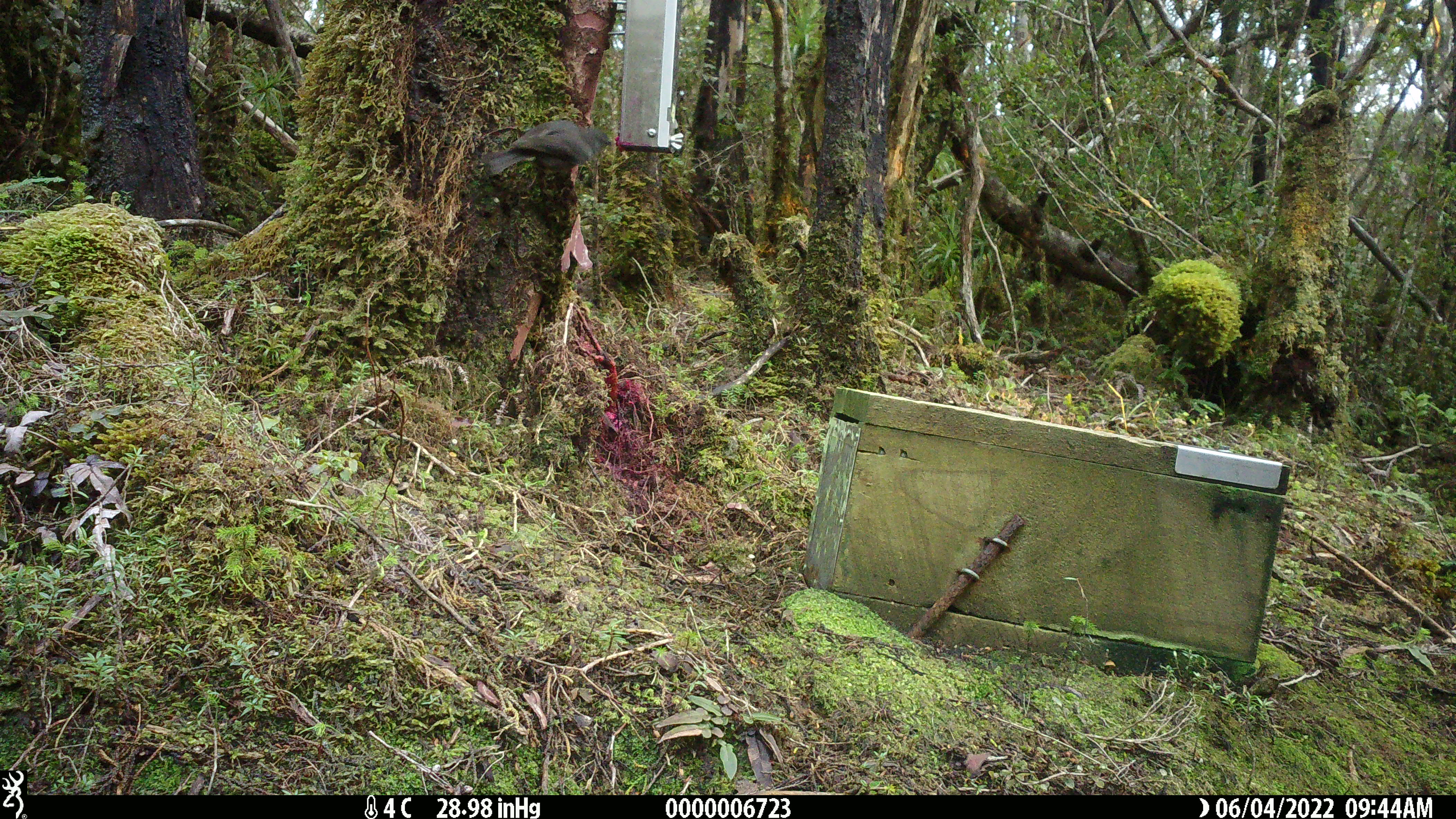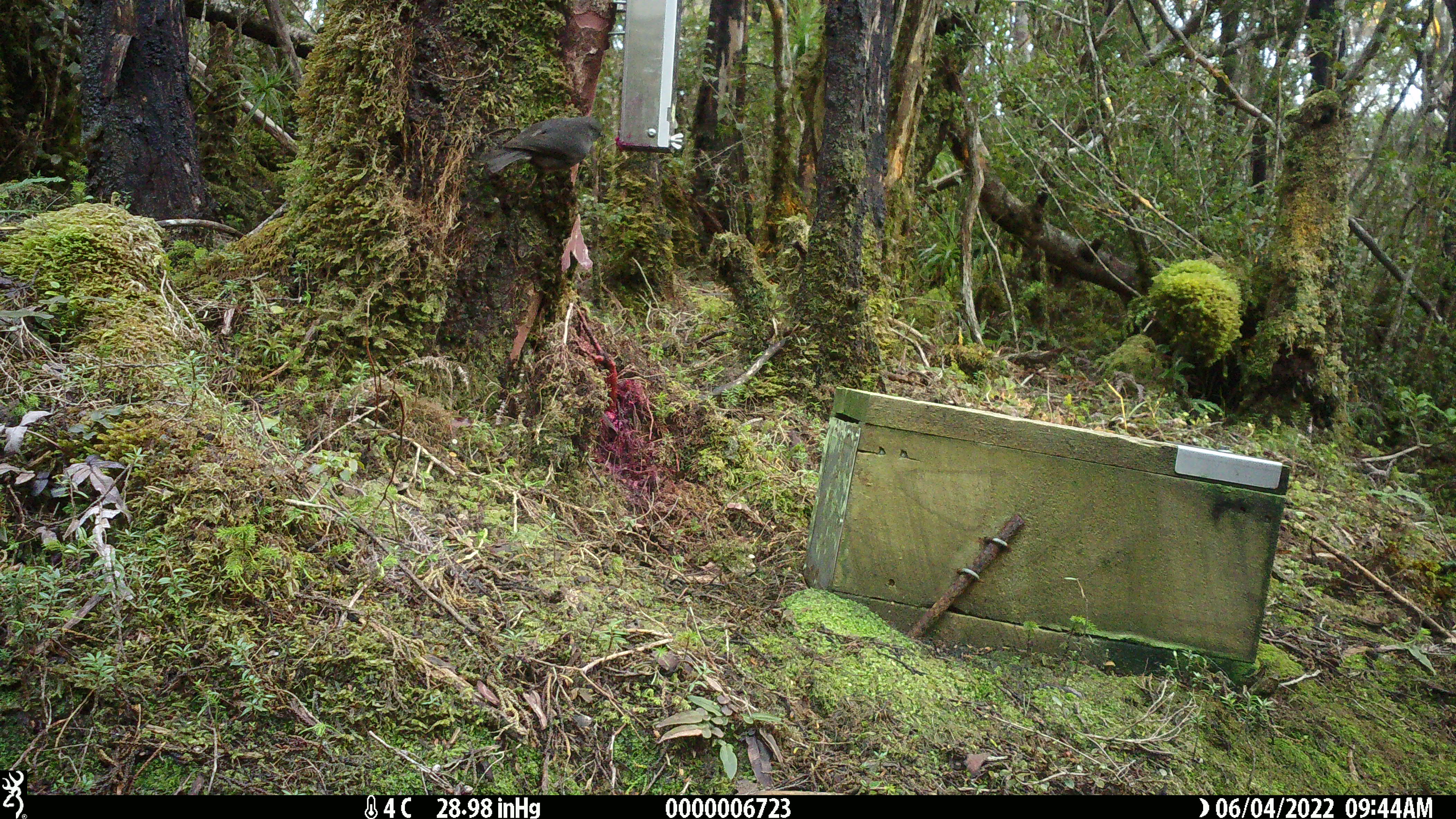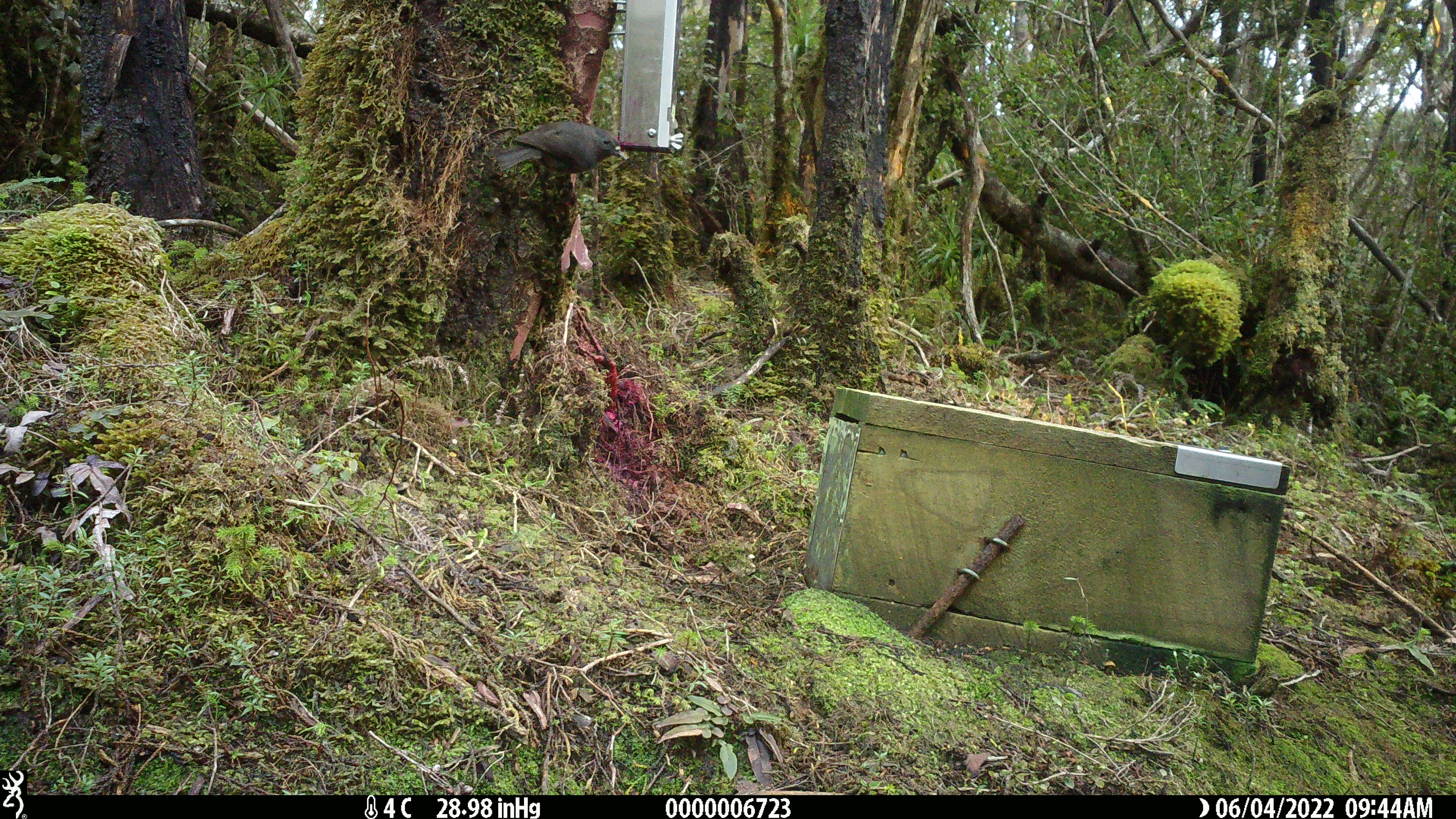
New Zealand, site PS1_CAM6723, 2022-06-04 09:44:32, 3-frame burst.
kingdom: Animalia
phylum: Chordata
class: Aves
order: Passeriformes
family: Petroicidae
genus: Petroica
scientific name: Petroica australis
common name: new zealand robin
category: robin